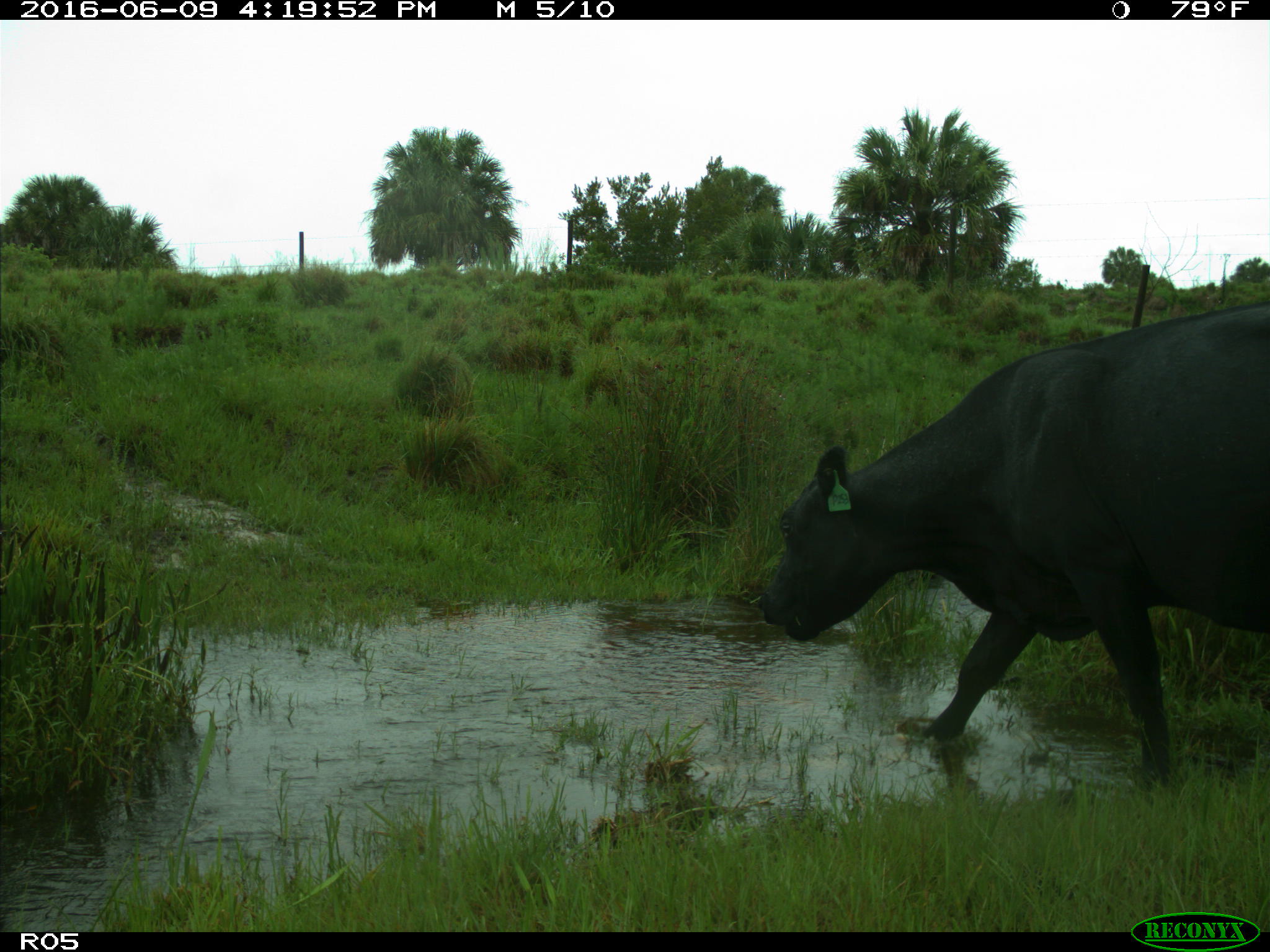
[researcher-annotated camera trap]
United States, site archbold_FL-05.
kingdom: Animalia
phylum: Chordata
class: Mammalia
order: Artiodactyla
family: Bovidae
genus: Bos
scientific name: Bos taurus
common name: domestic cow